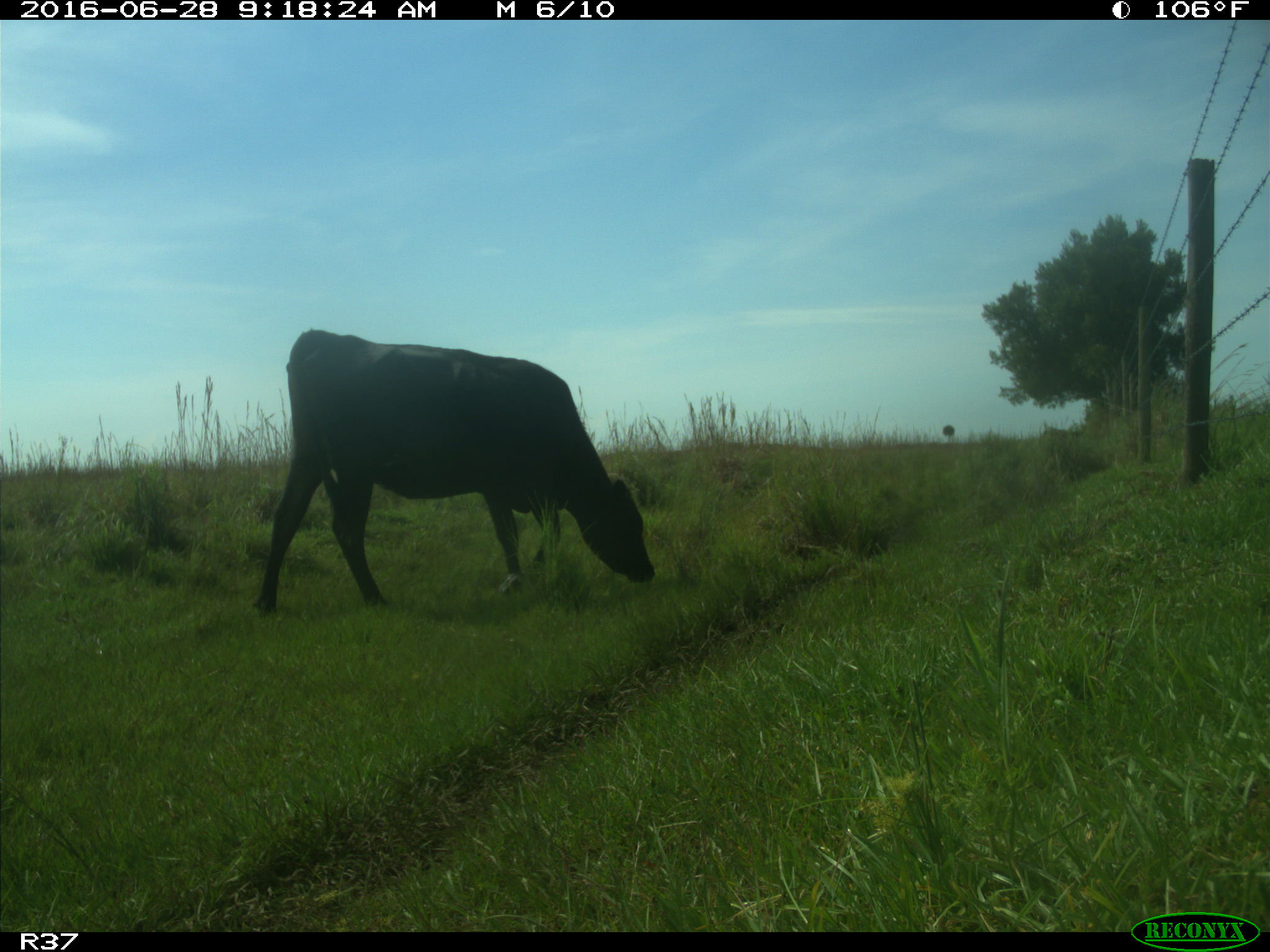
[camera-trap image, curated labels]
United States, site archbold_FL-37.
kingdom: Animalia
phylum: Chordata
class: Mammalia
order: Artiodactyla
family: Bovidae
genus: Bos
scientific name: Bos taurus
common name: domestic cow